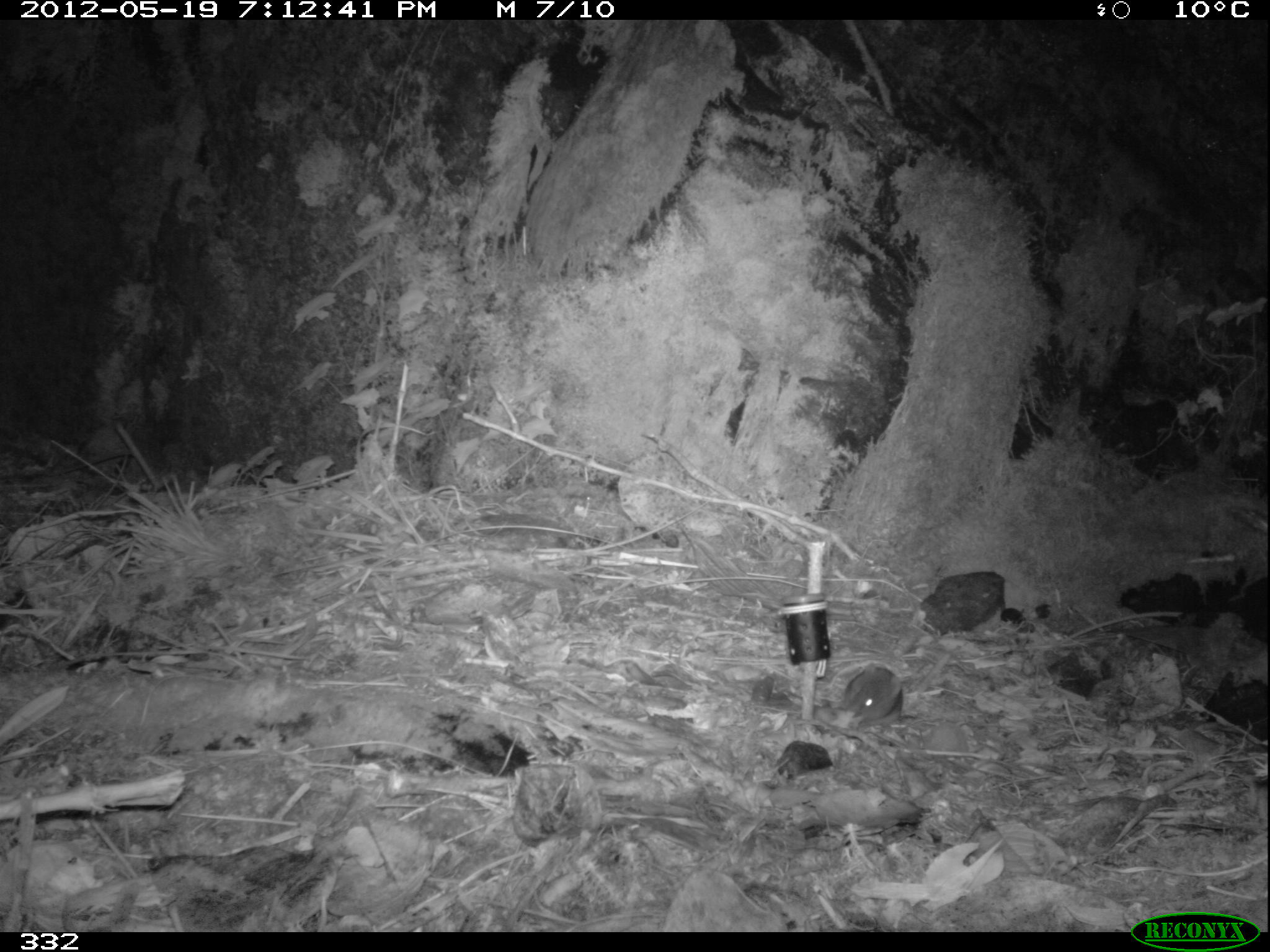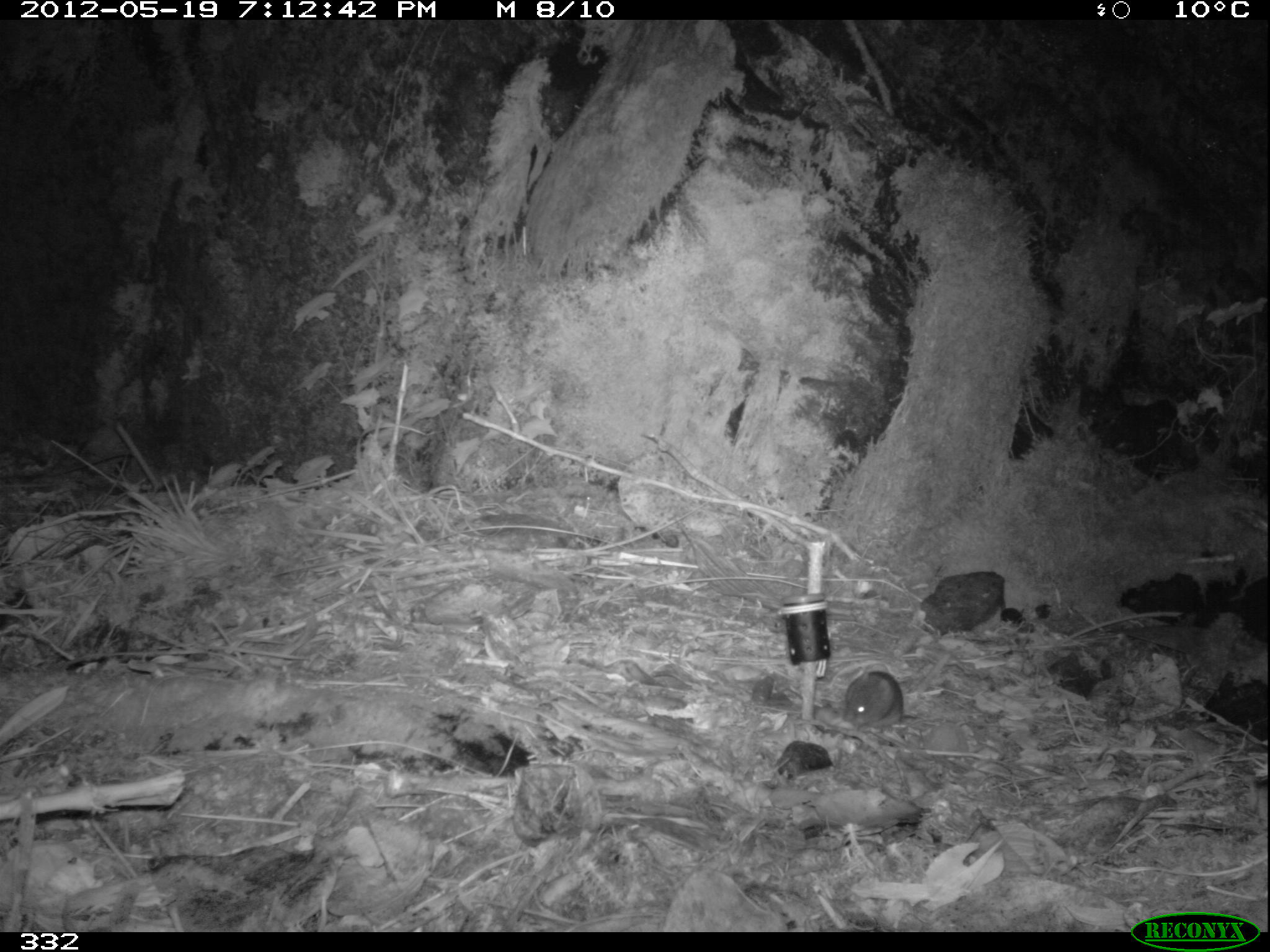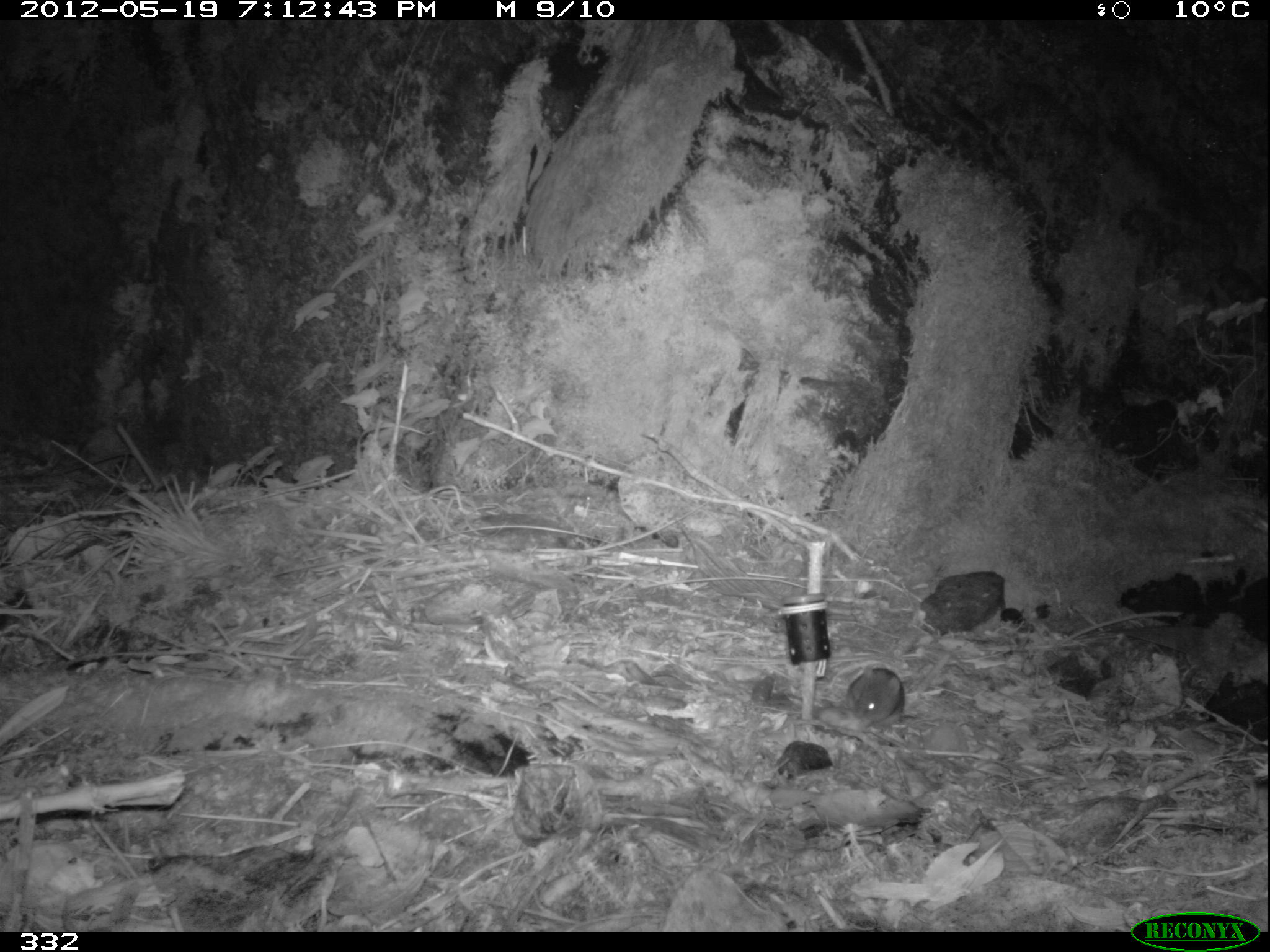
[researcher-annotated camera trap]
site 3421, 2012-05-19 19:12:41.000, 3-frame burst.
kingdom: Animalia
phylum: Chordata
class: Mammalia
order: Rodentia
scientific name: Rodentia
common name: rodents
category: unknown rodent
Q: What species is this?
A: Unknown rodent (rodents) (Rodentia).